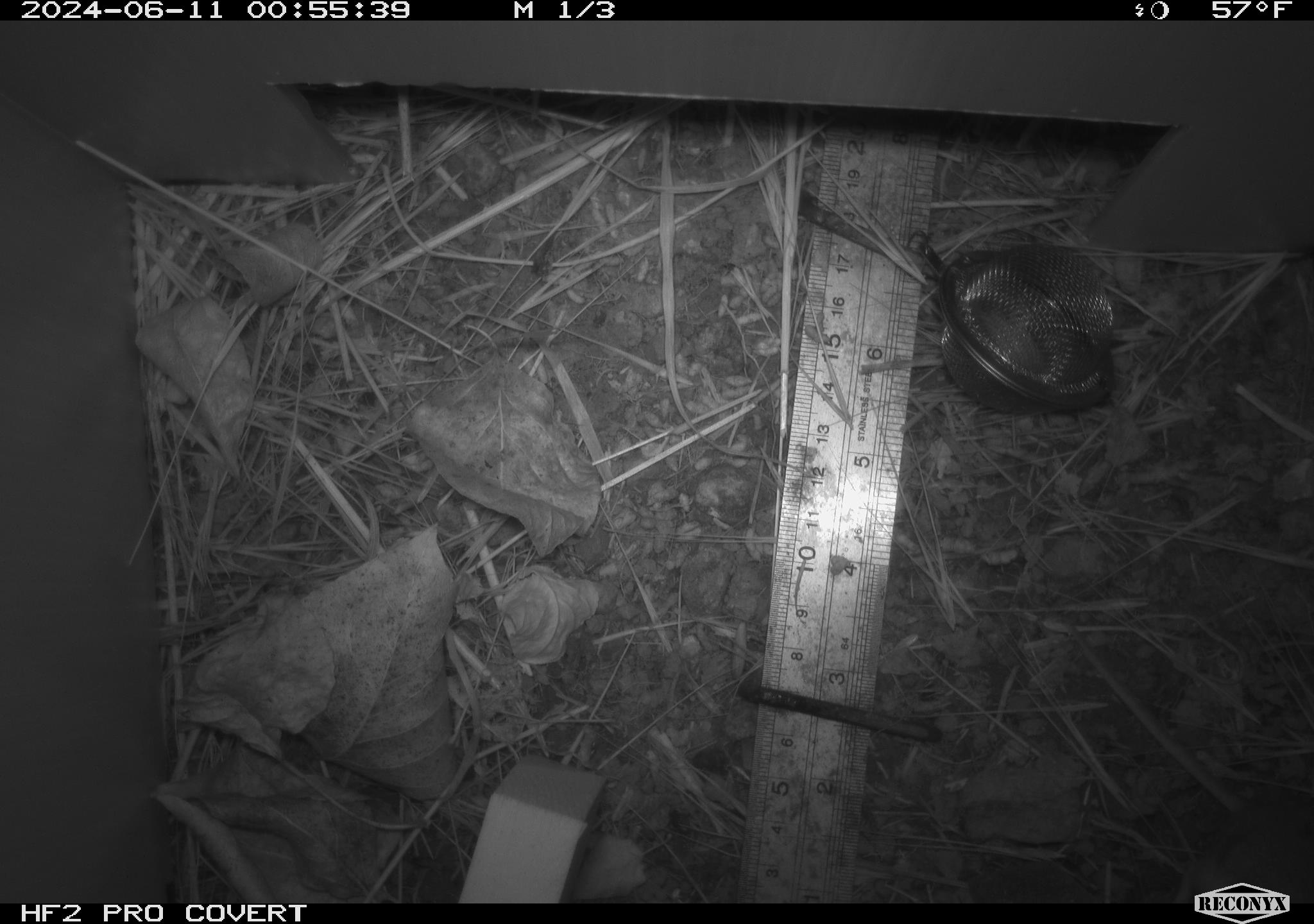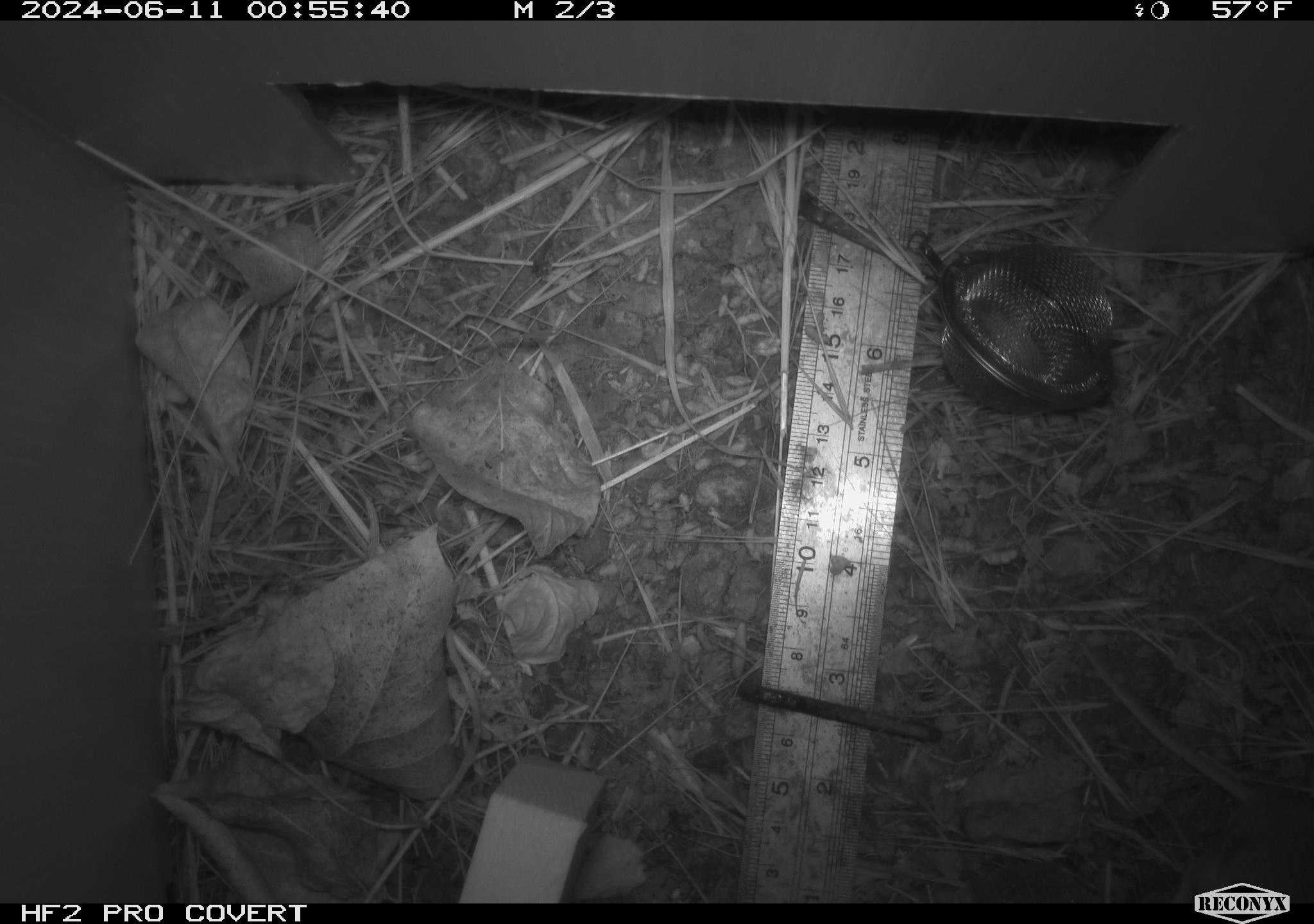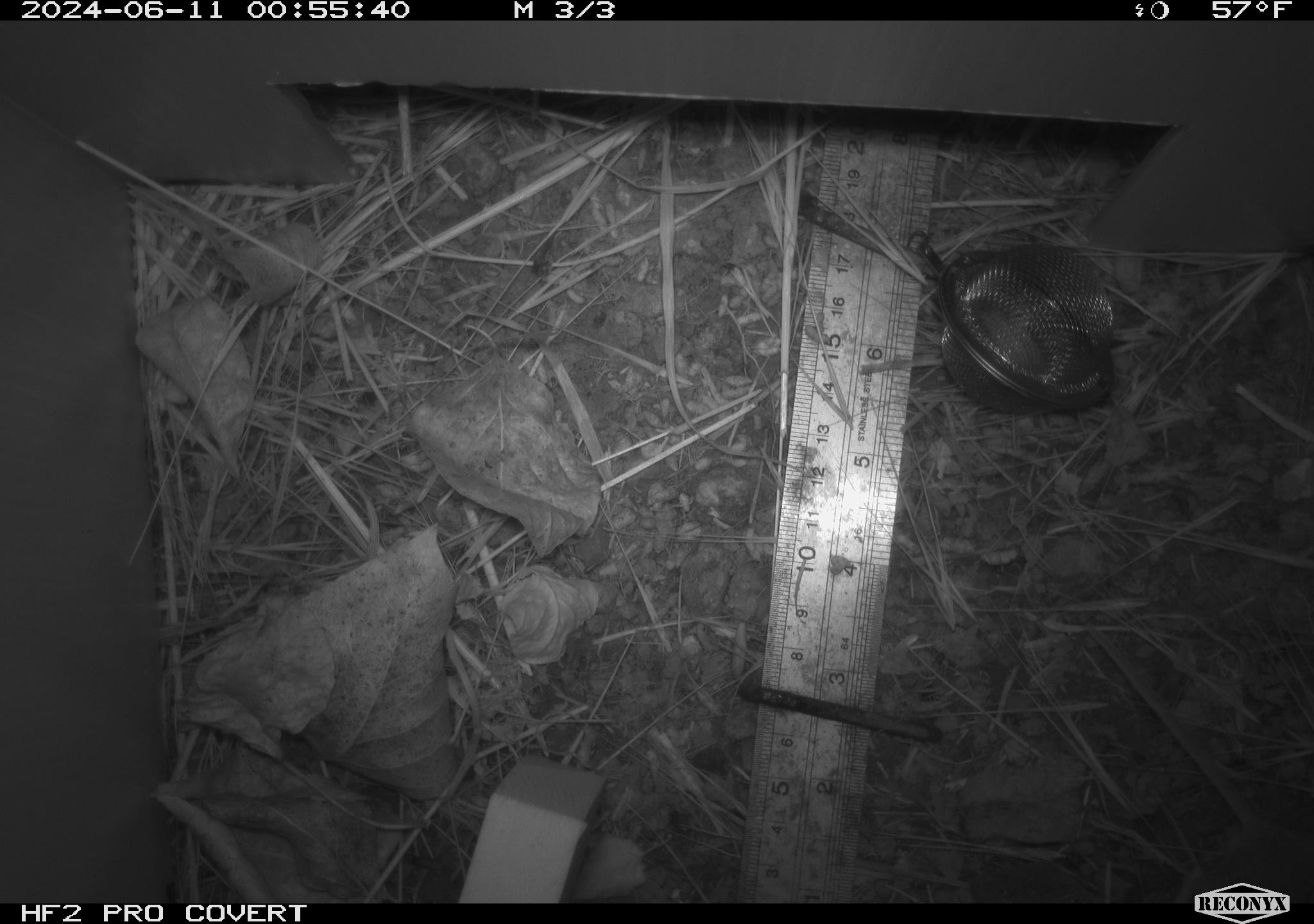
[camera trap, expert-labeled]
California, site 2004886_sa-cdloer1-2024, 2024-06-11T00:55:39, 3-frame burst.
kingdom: Animalia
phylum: Chordata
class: Mammalia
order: Rodentia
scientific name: Rodentia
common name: mouse species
Mouse species (Rodentia).